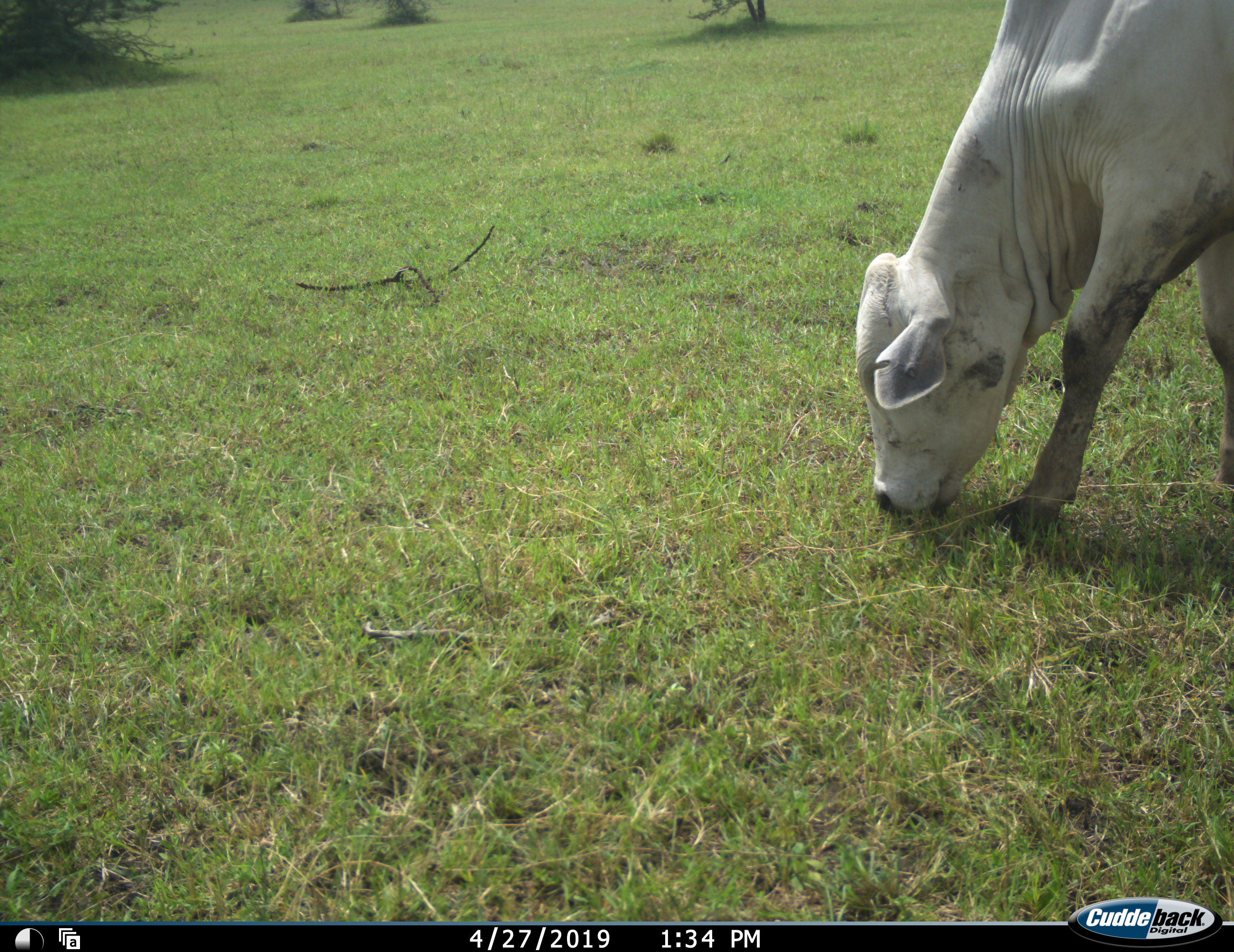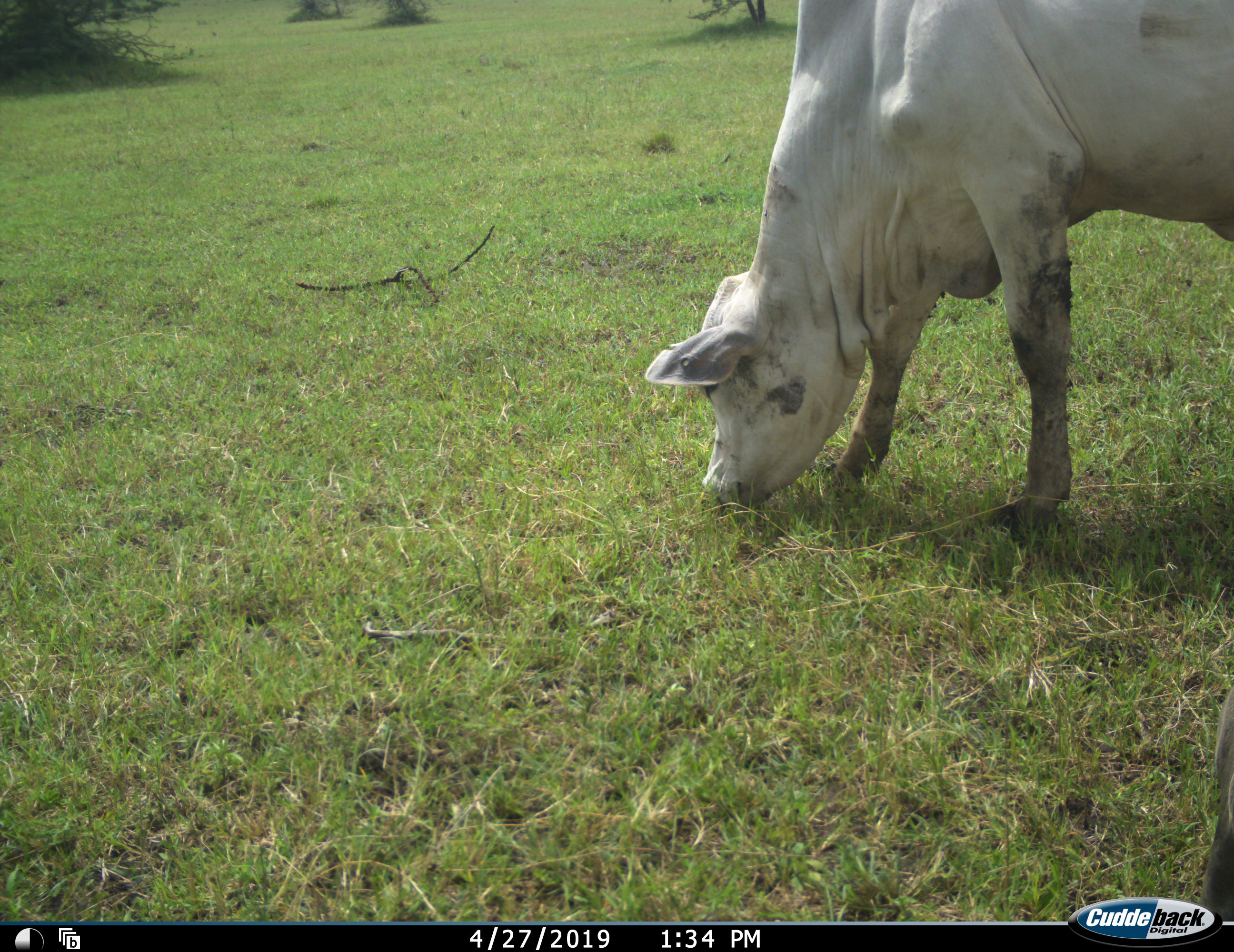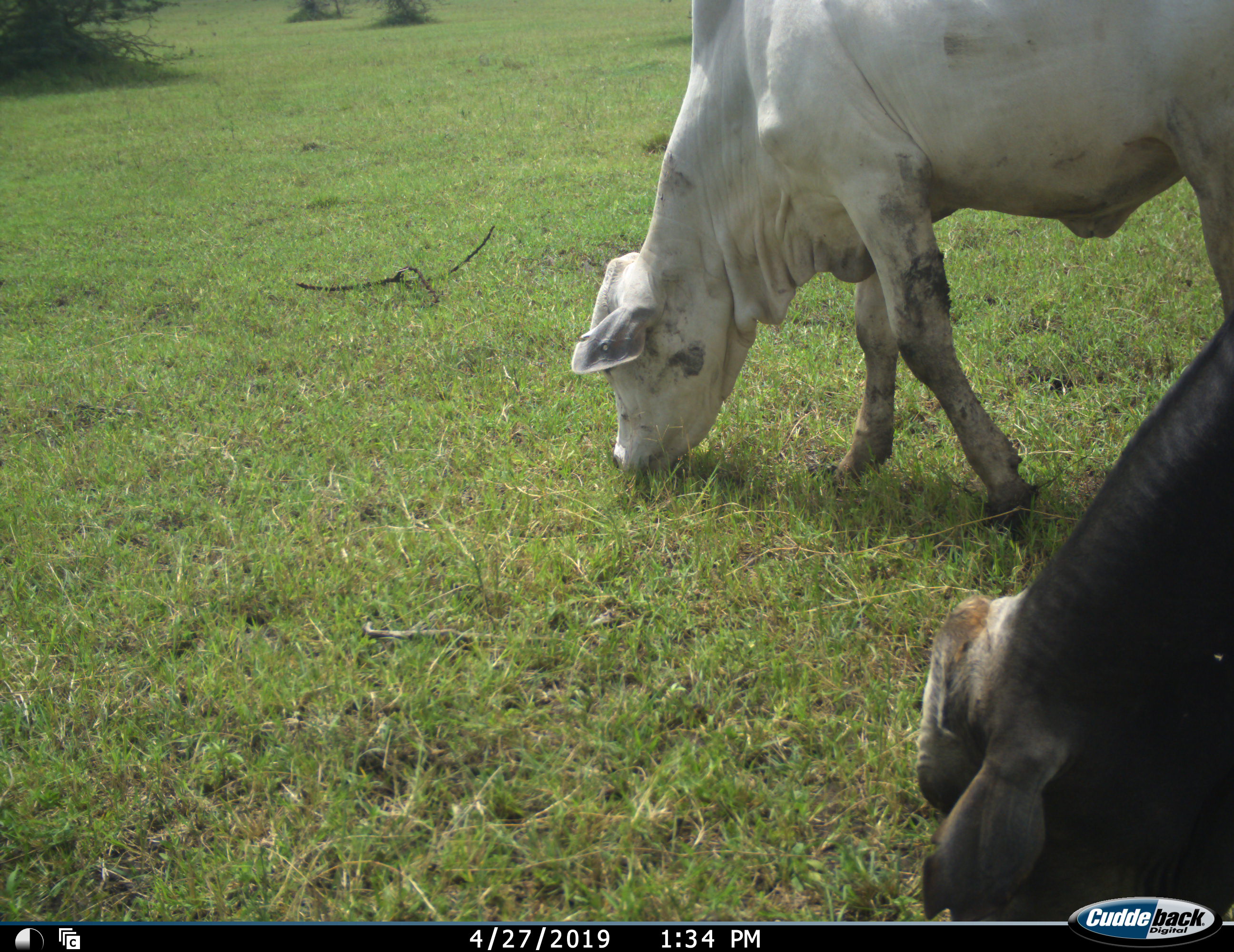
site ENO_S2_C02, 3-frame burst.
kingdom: Animalia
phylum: Chordata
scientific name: Vertebrata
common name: domestic animal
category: domesticanimal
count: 2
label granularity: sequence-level